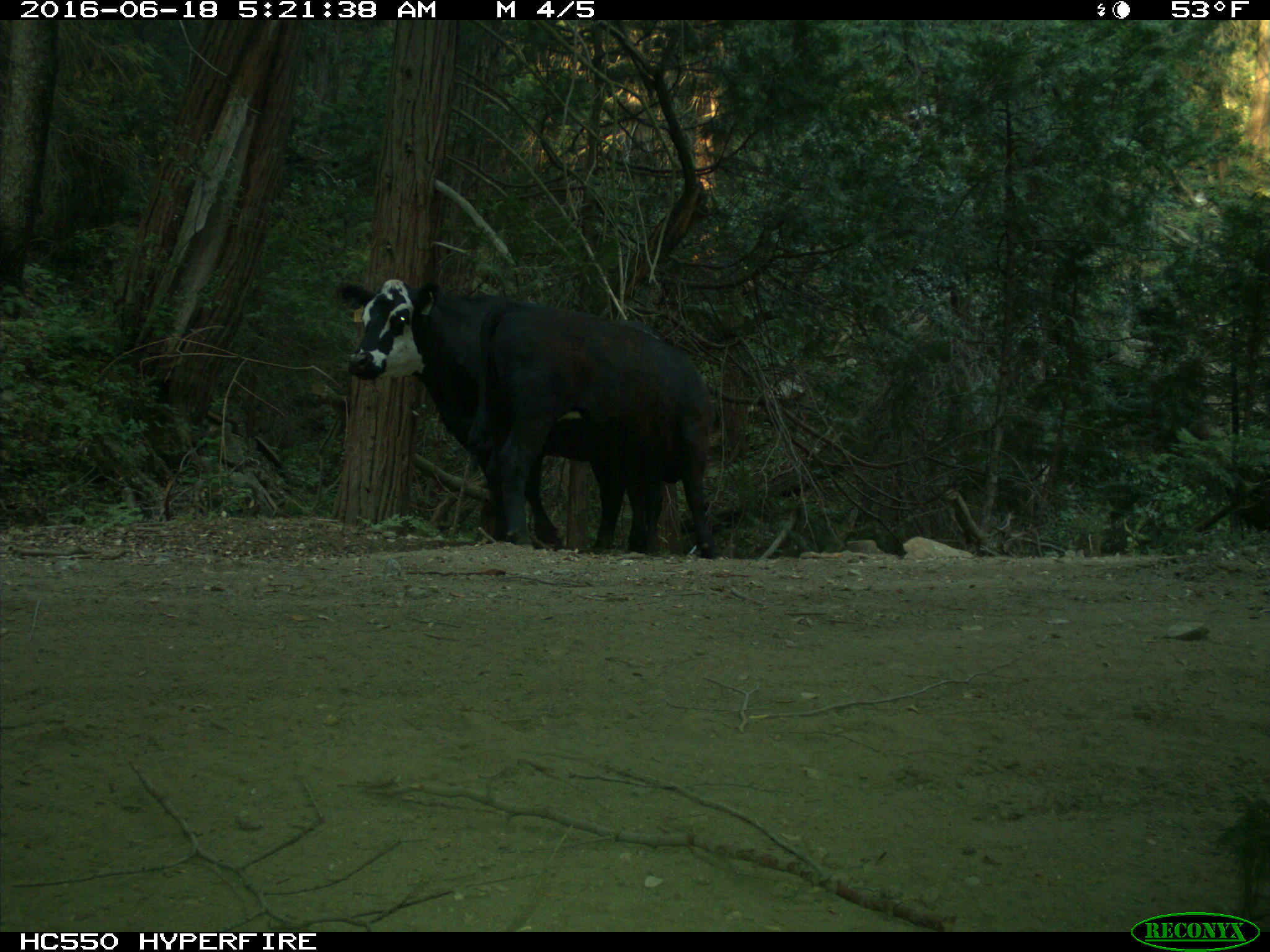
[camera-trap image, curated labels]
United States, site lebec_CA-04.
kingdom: Animalia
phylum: Chordata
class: Mammalia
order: Artiodactyla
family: Bovidae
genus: Bos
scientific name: Bos taurus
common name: domestic cow